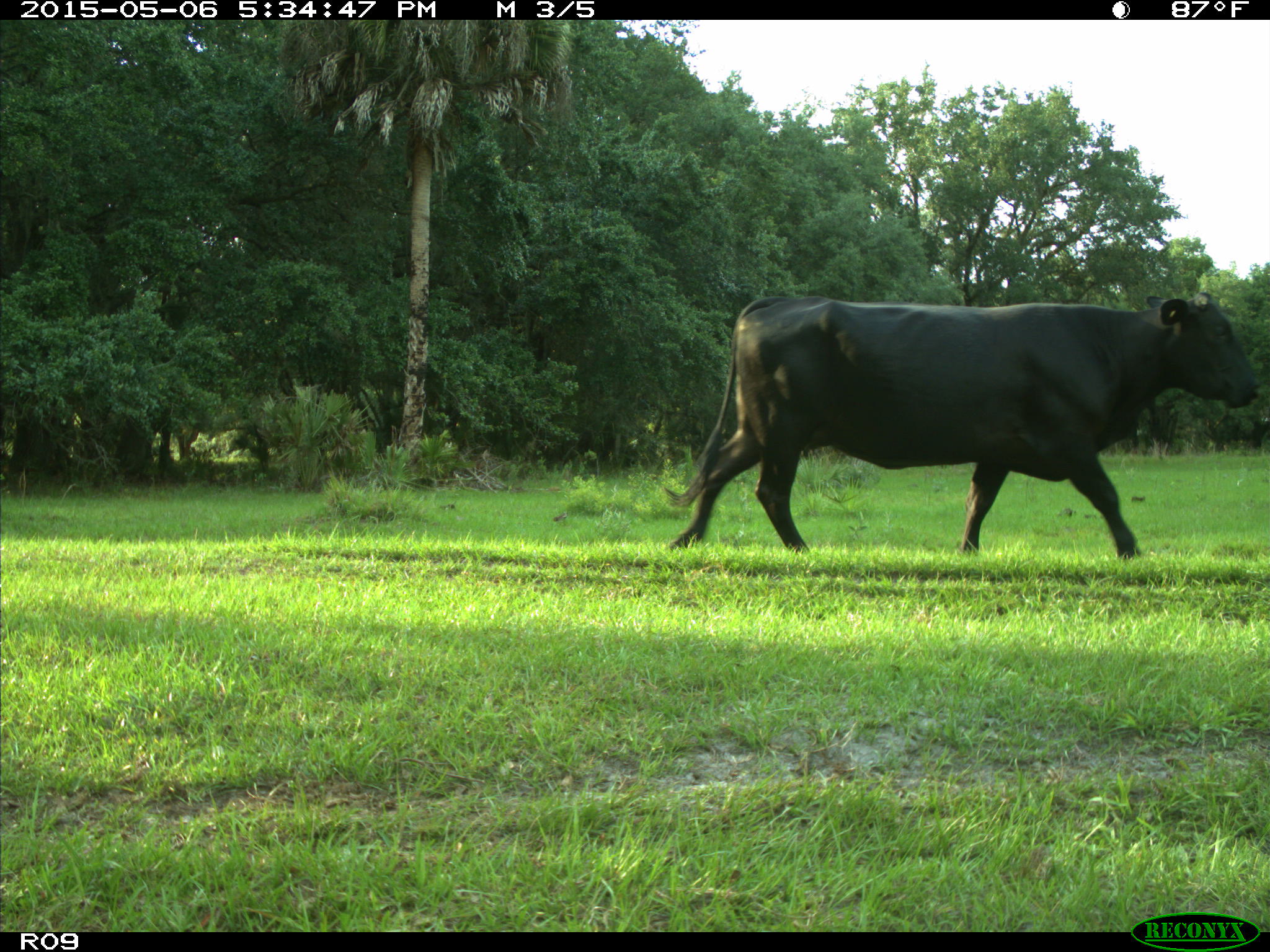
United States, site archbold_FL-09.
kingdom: Animalia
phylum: Chordata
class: Mammalia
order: Artiodactyla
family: Bovidae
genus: Bos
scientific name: Bos taurus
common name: domestic cow